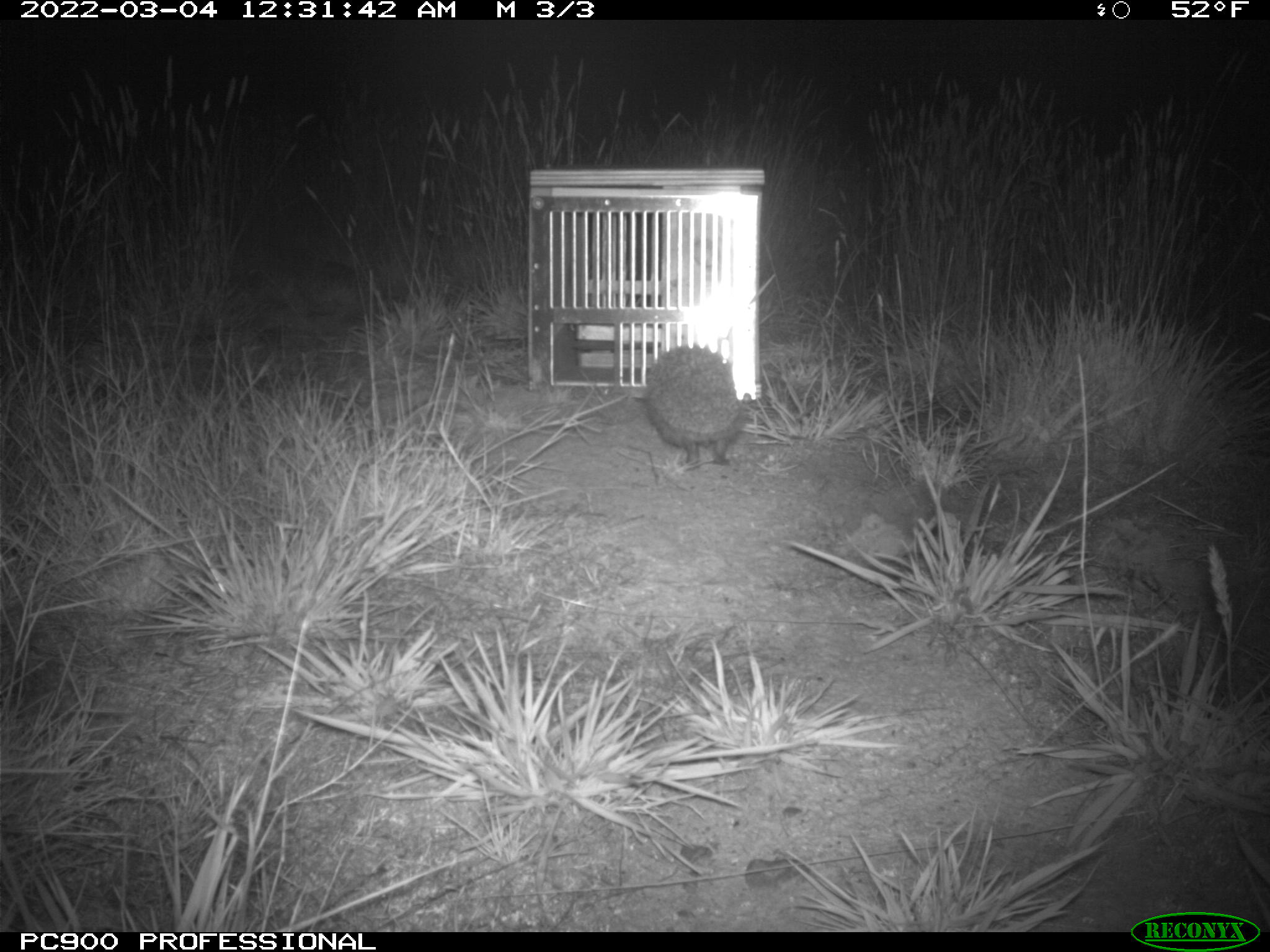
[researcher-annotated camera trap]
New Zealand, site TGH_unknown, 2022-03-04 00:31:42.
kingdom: Animalia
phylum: Chordata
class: Mammalia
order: Eulipotyphla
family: Erinaceidae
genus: Erinaceus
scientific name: Erinaceus europaeus europaeus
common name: european hedgehog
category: hedgehog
Hedgehog (european hedgehog) (Erinaceus europaeus europaeus).